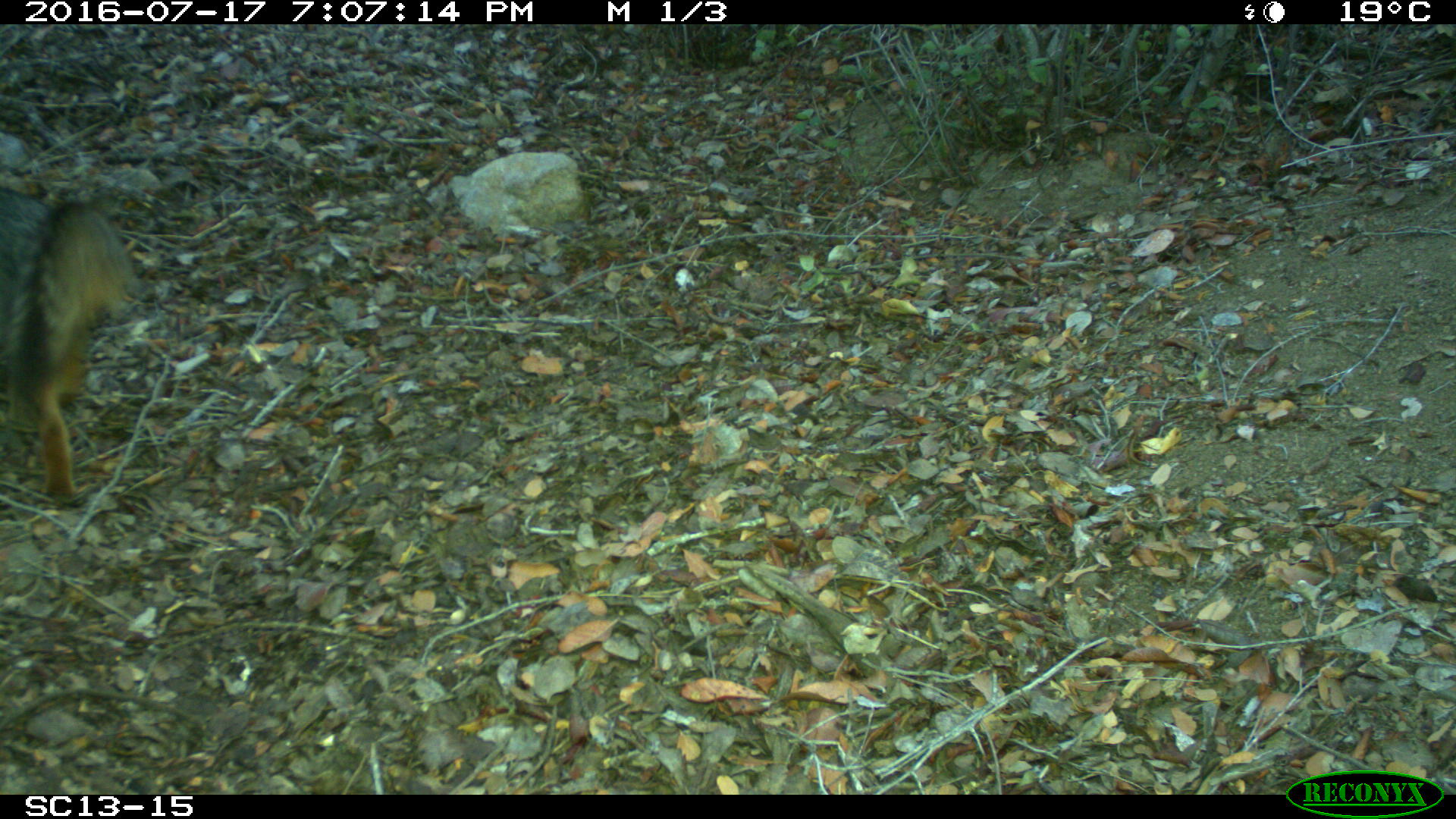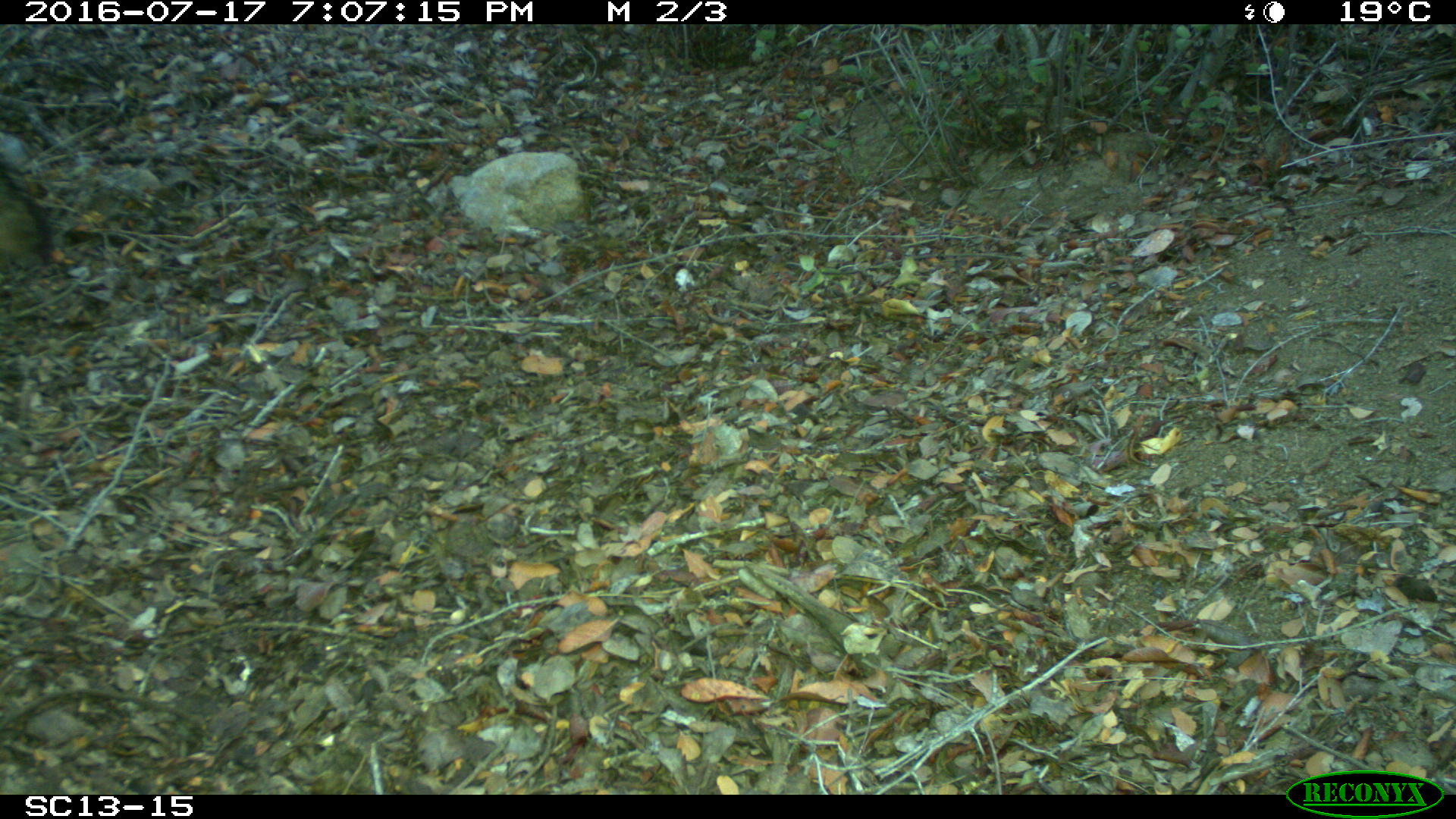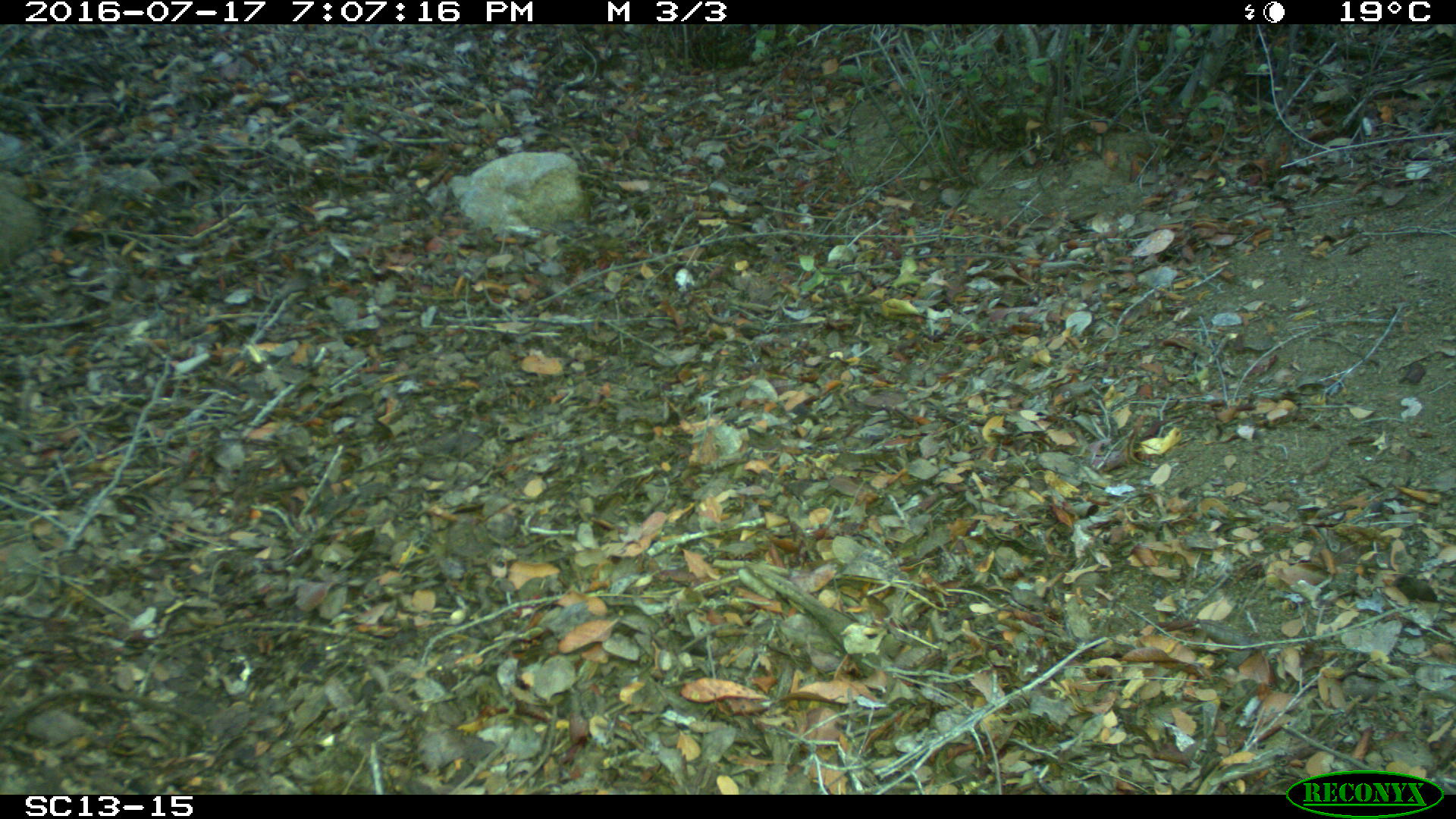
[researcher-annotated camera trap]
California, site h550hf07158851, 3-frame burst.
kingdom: Animalia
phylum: Chordata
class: Mammalia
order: Carnivora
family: Canidae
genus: Urocyon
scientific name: Urocyon littoralis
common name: island fox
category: fox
Fox (island fox) (Urocyon littoralis).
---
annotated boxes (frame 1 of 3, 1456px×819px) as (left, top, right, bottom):
fox: (0, 184, 138, 504)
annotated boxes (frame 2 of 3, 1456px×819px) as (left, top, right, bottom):
fox: (0, 166, 52, 255)